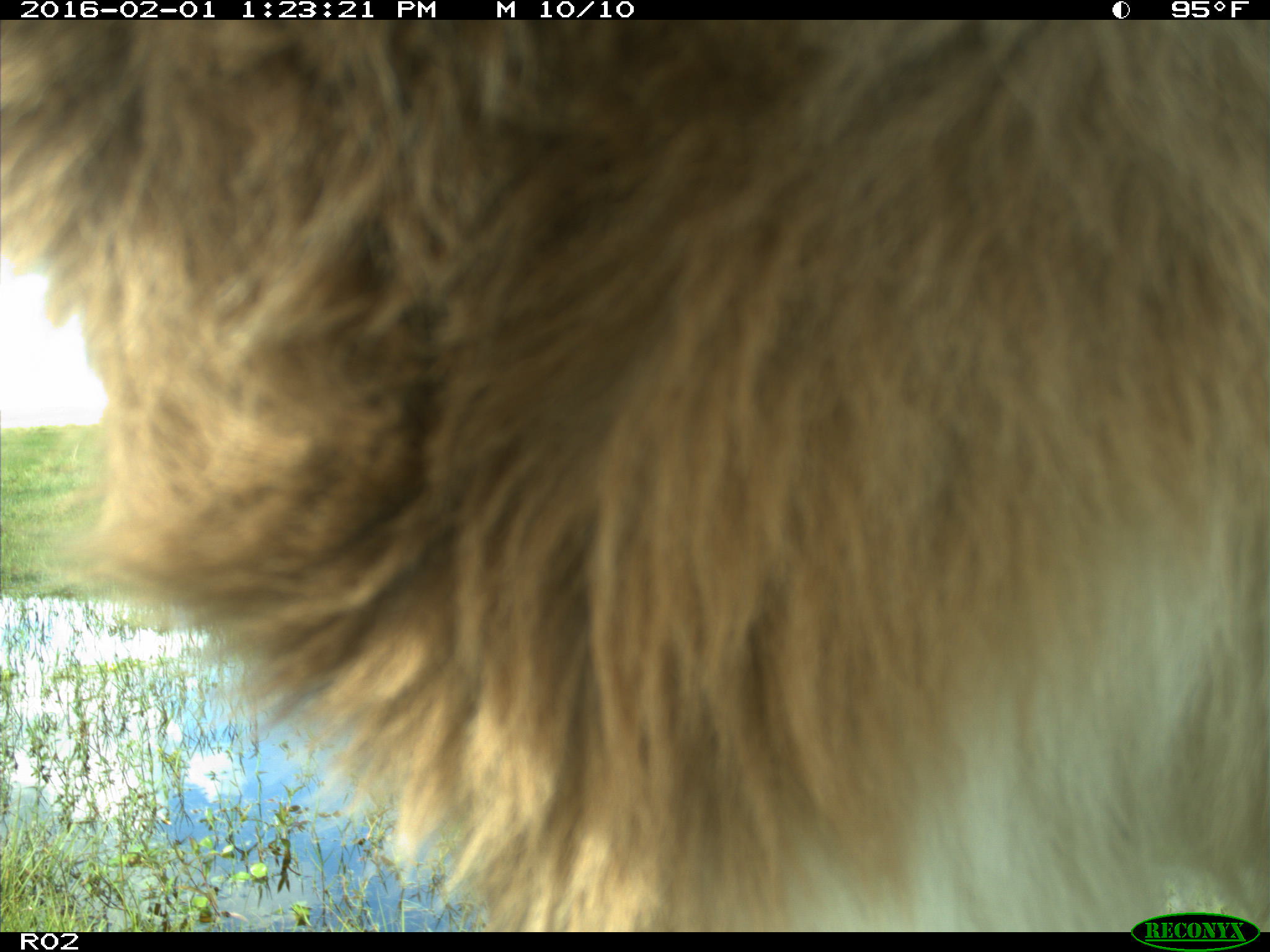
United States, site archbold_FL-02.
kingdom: Animalia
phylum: Chordata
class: Mammalia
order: Artiodactyla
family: Bovidae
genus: Bos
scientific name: Bos taurus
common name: domestic cow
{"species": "Bos taurus (domestic cow)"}